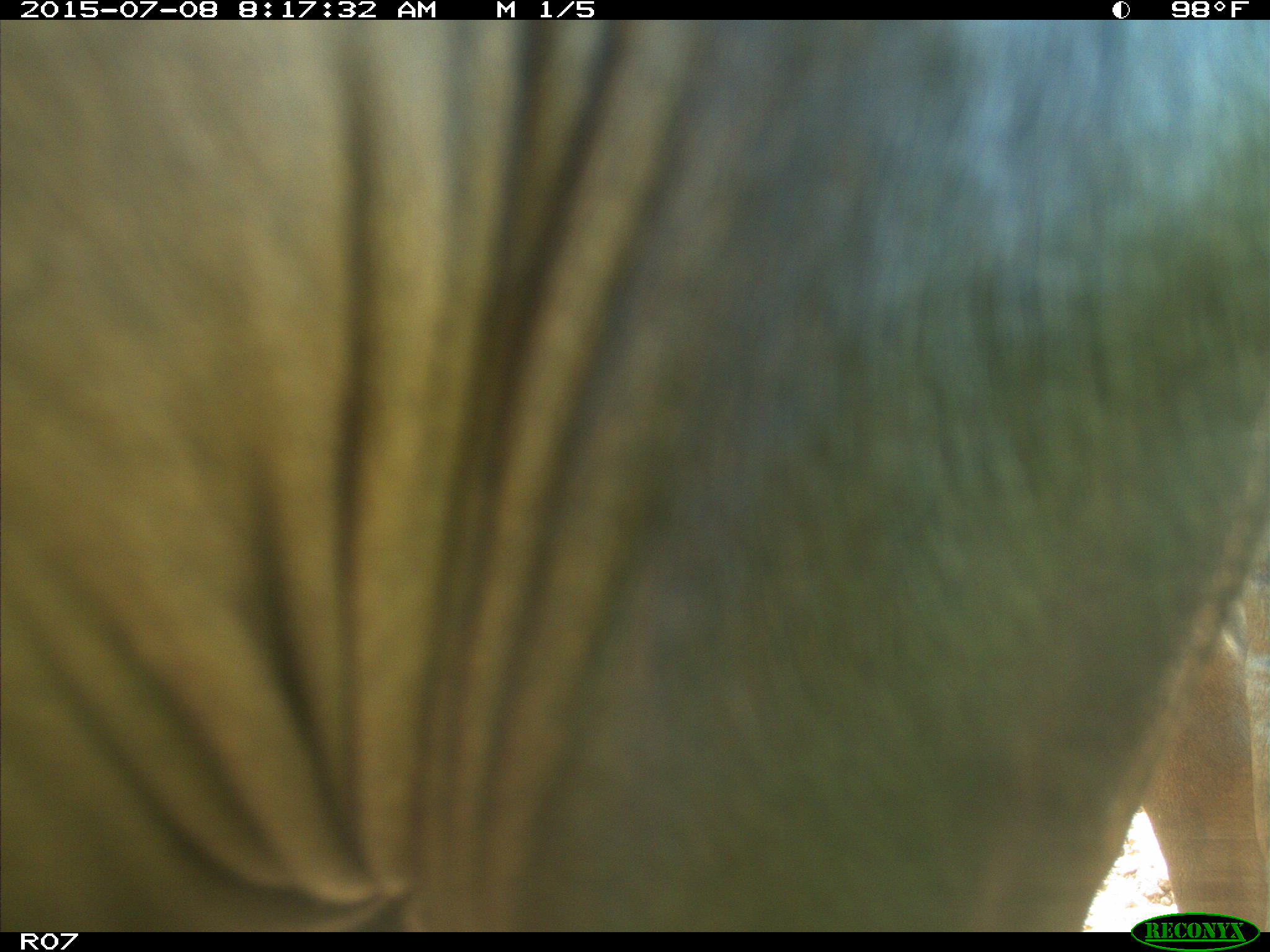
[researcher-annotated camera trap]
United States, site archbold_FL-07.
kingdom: Animalia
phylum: Chordata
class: Mammalia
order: Artiodactyla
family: Bovidae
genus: Bos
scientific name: Bos taurus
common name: domestic cow